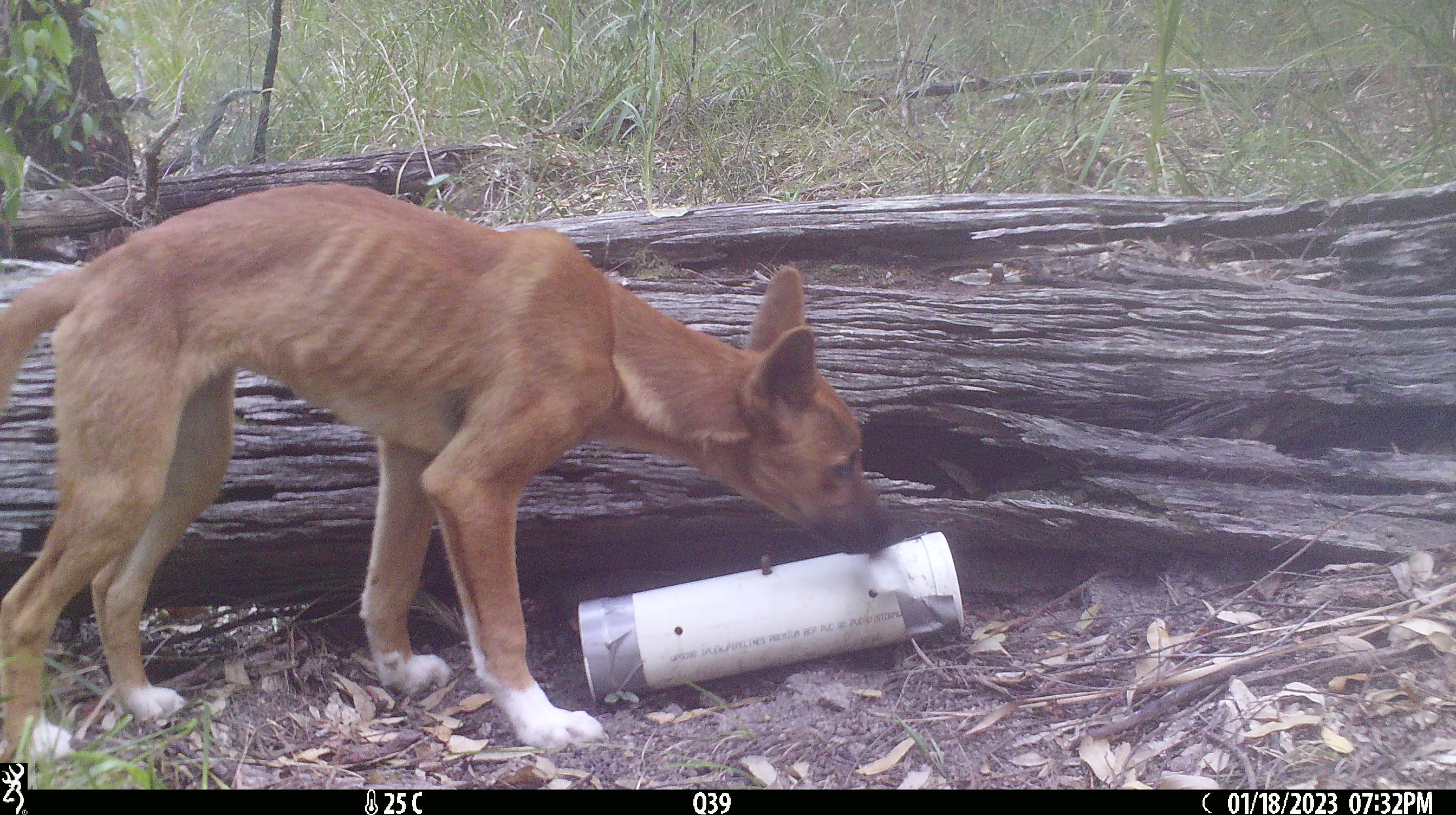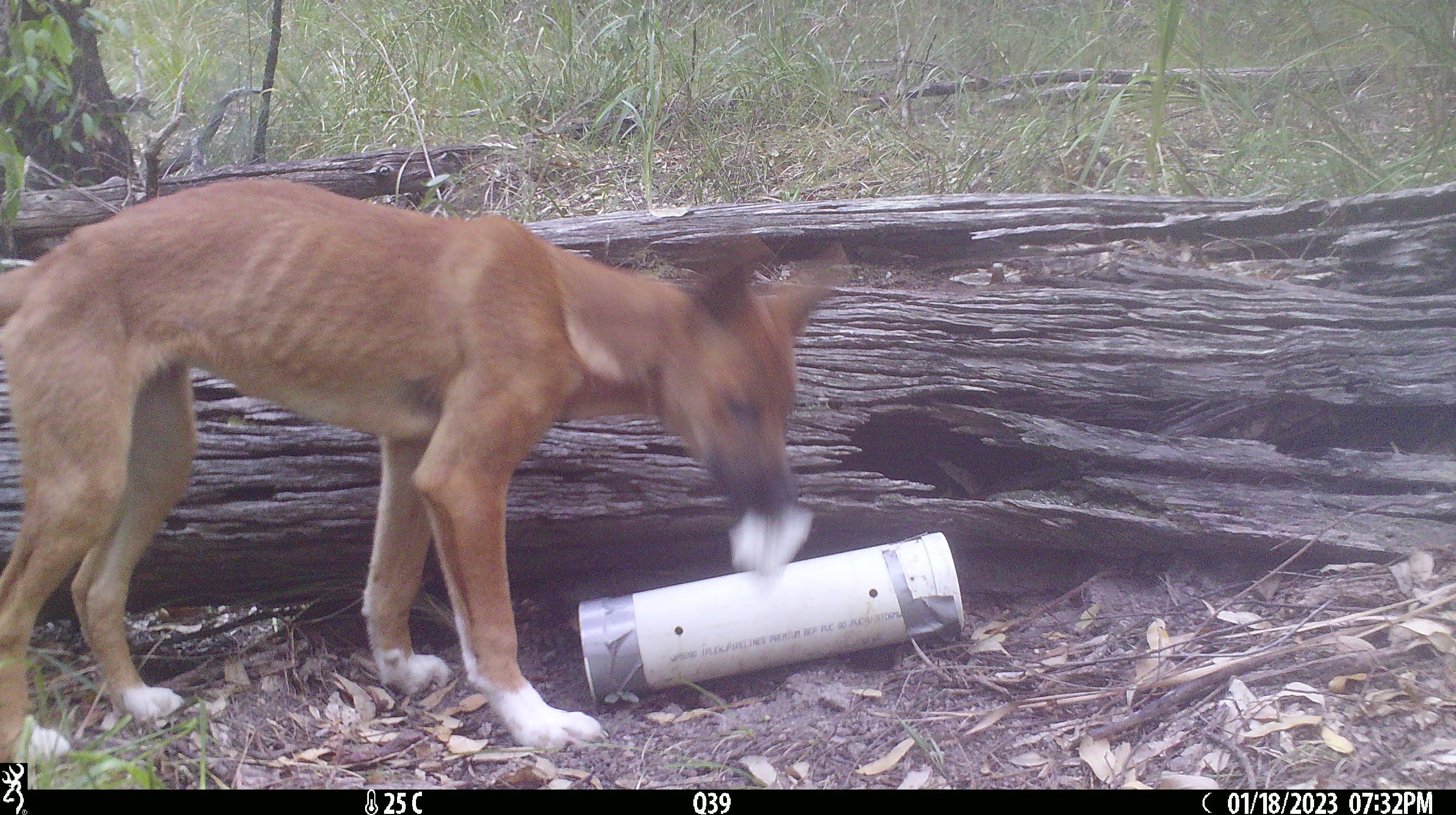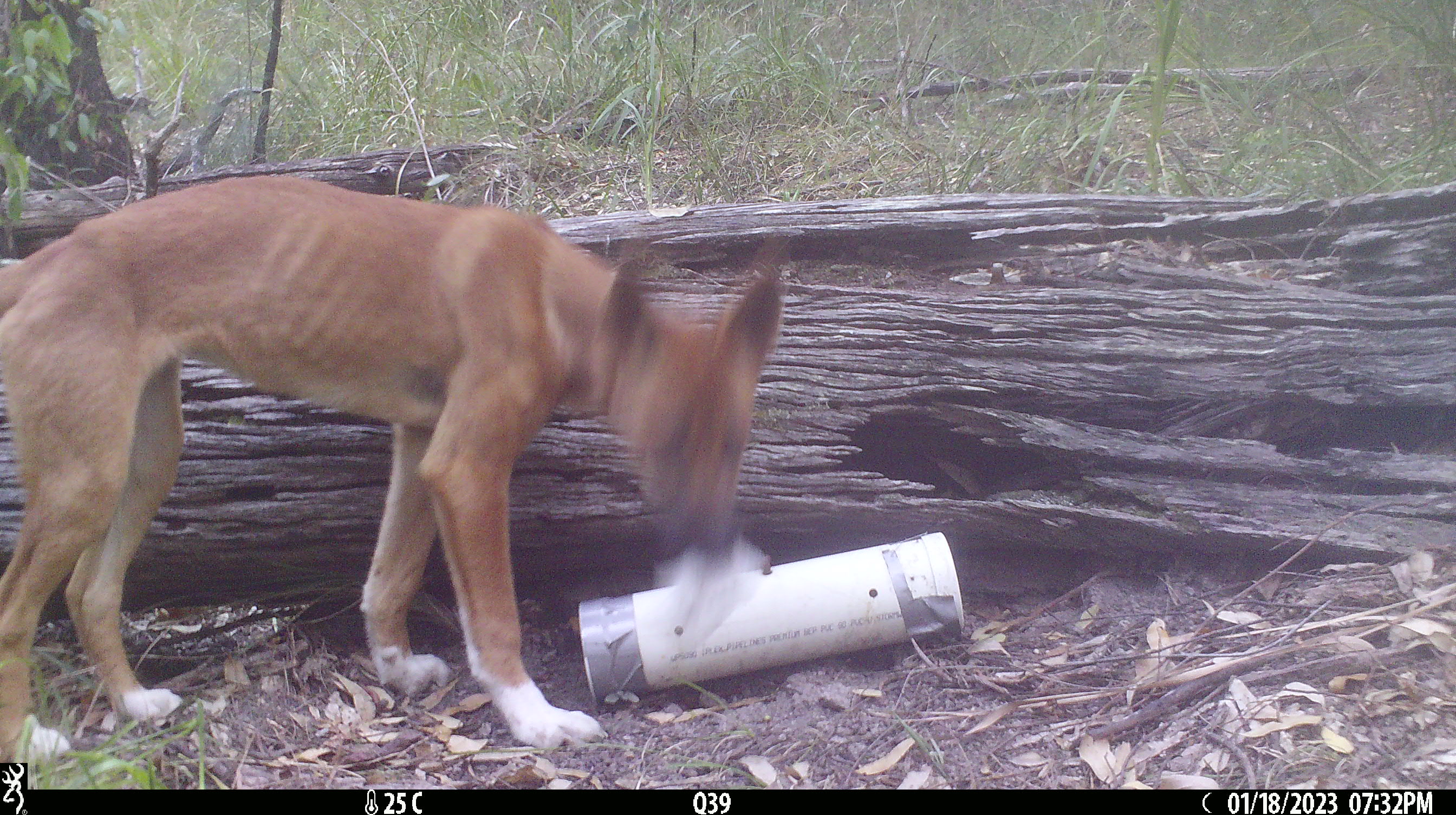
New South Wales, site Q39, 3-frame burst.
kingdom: Animalia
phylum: Chordata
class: Mammalia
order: Carnivora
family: Canidae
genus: Canis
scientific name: Canis familiaris dingo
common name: dingo